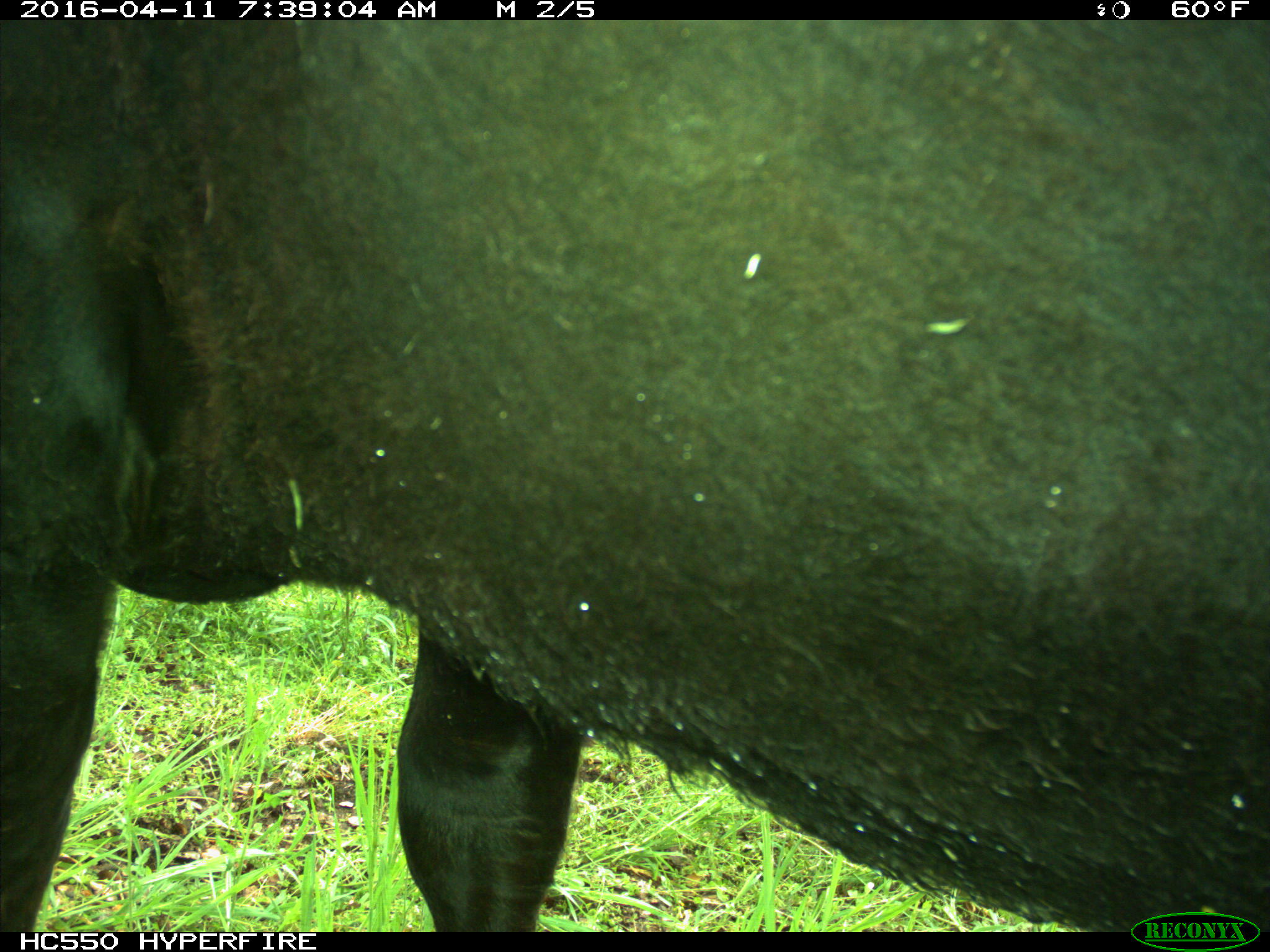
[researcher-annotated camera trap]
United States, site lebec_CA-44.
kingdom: Animalia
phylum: Chordata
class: Mammalia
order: Artiodactyla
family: Bovidae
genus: Bos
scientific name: Bos taurus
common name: domestic cow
Bos taurus (domestic cow).